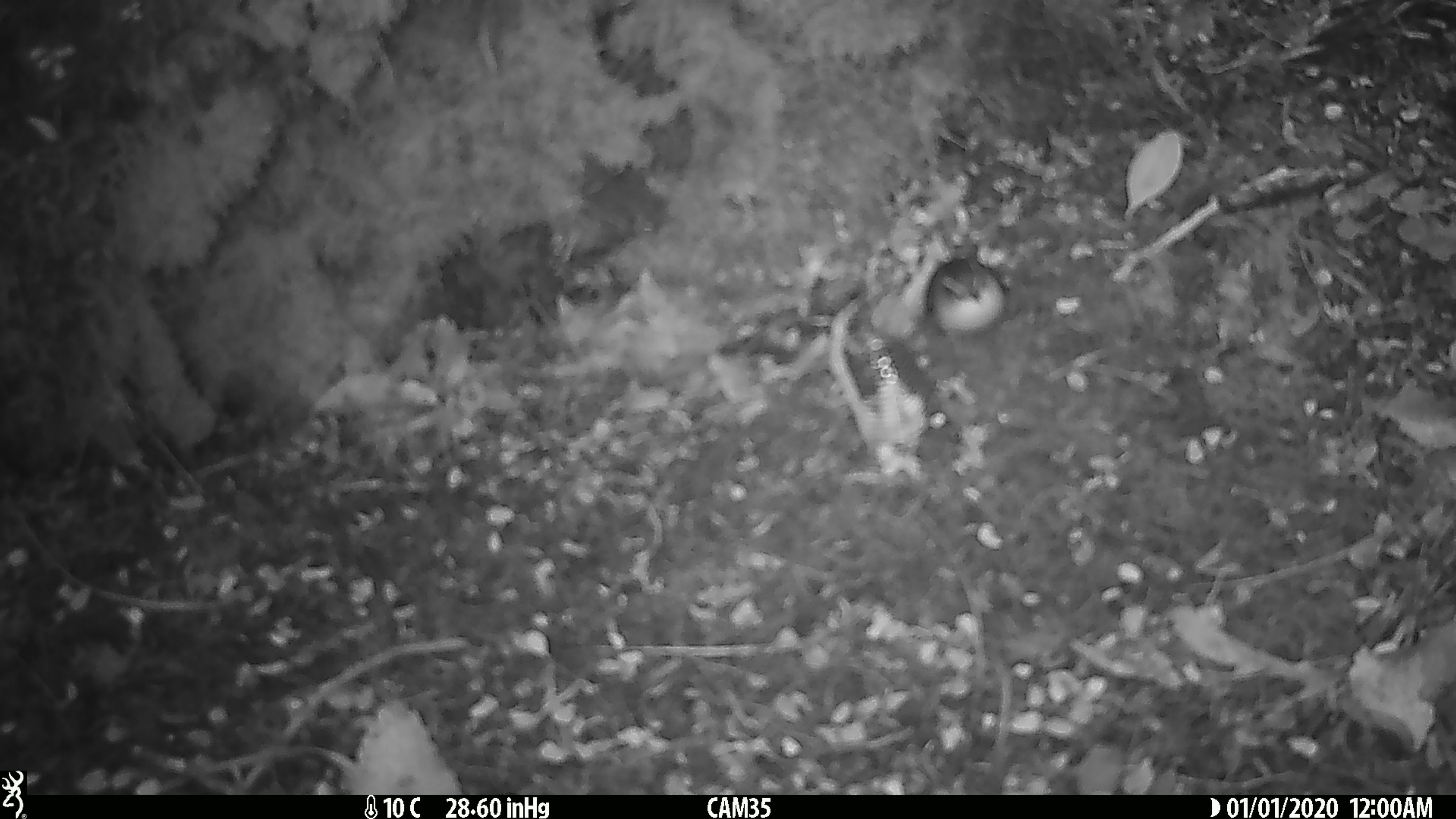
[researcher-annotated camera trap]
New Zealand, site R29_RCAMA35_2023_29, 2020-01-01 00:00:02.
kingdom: Animalia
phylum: Chordata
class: Aves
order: Passeriformes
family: Acanthisittidae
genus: Acanthisitta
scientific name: Acanthisitta chloris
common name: rifleman